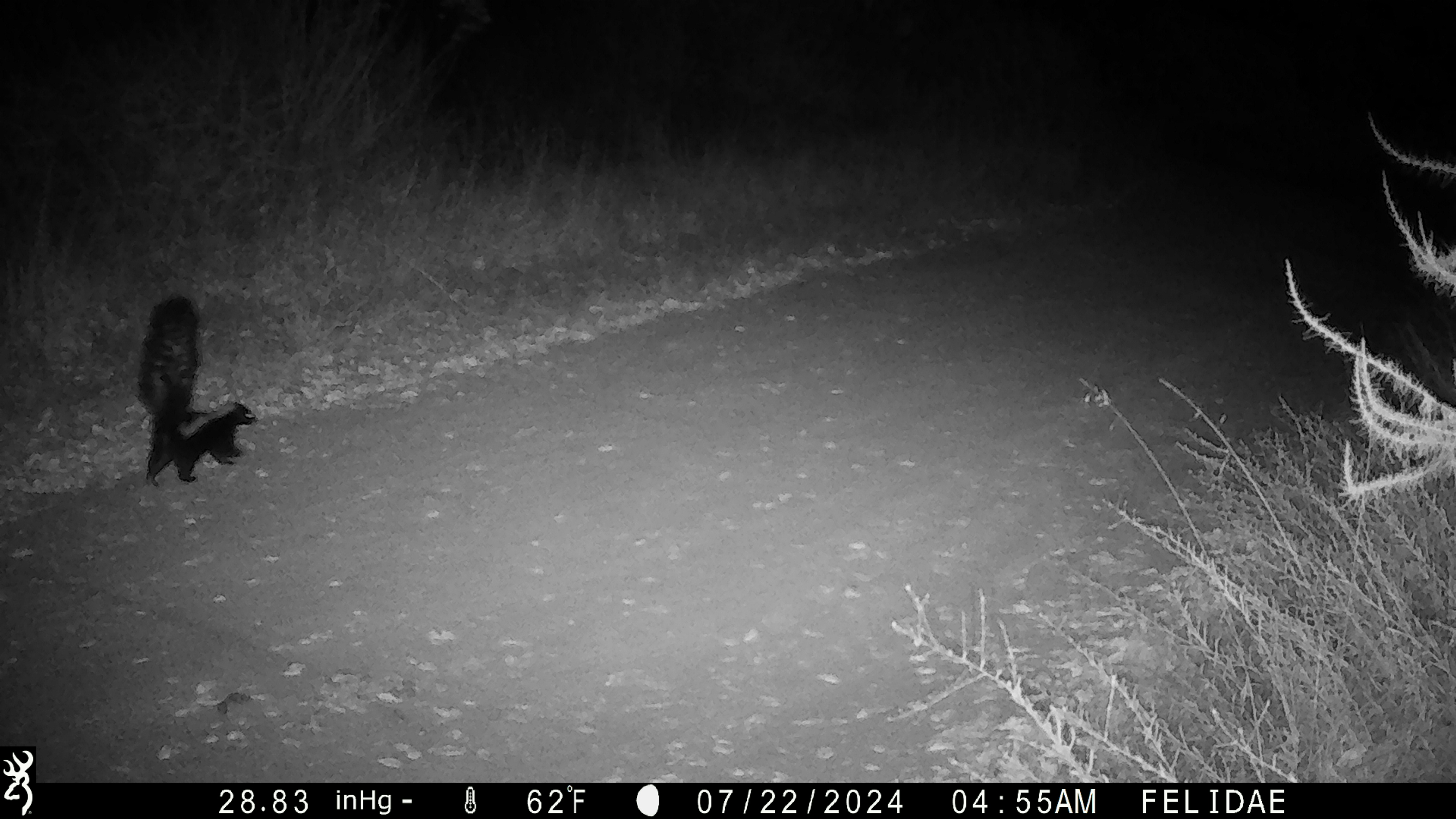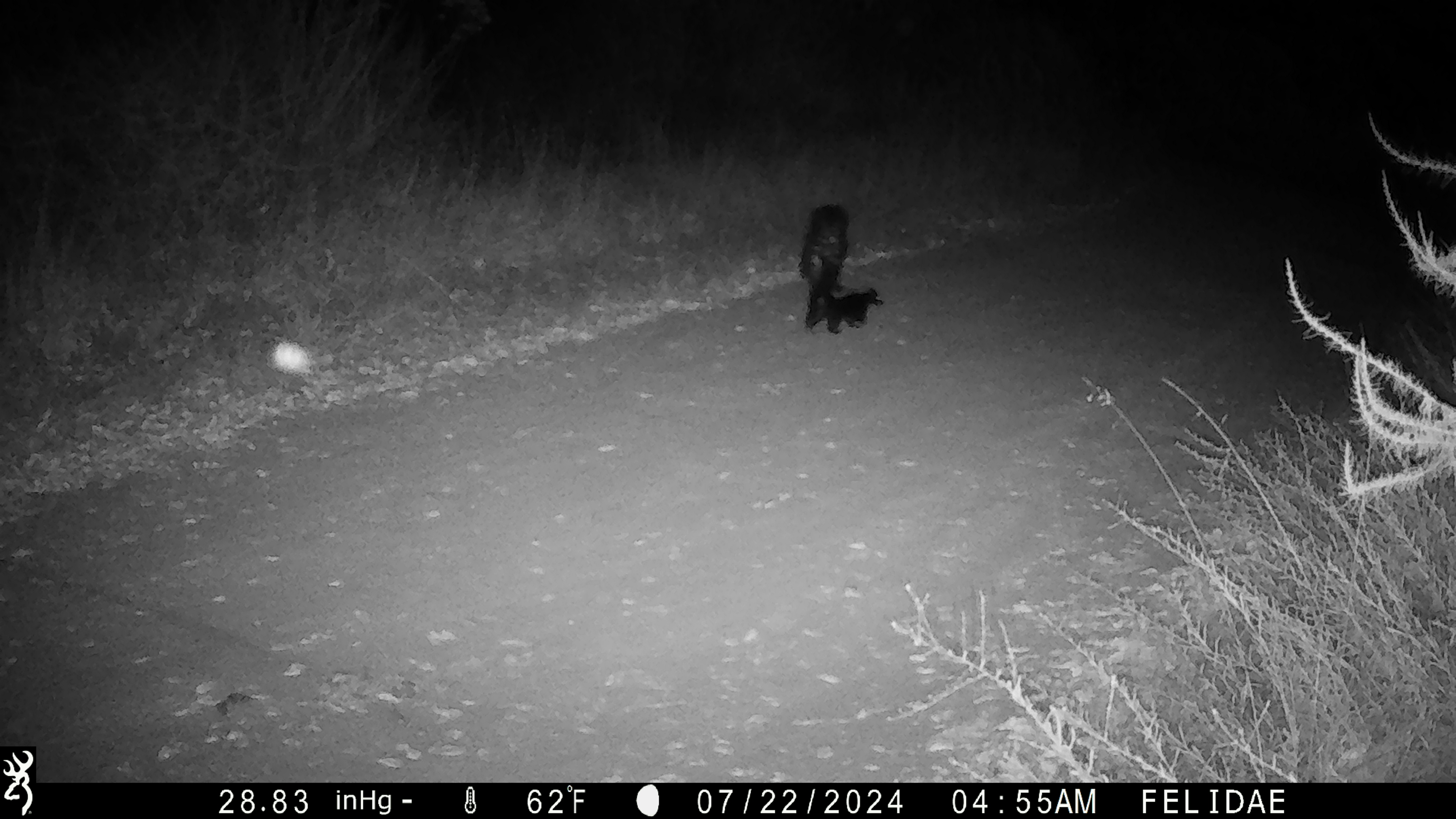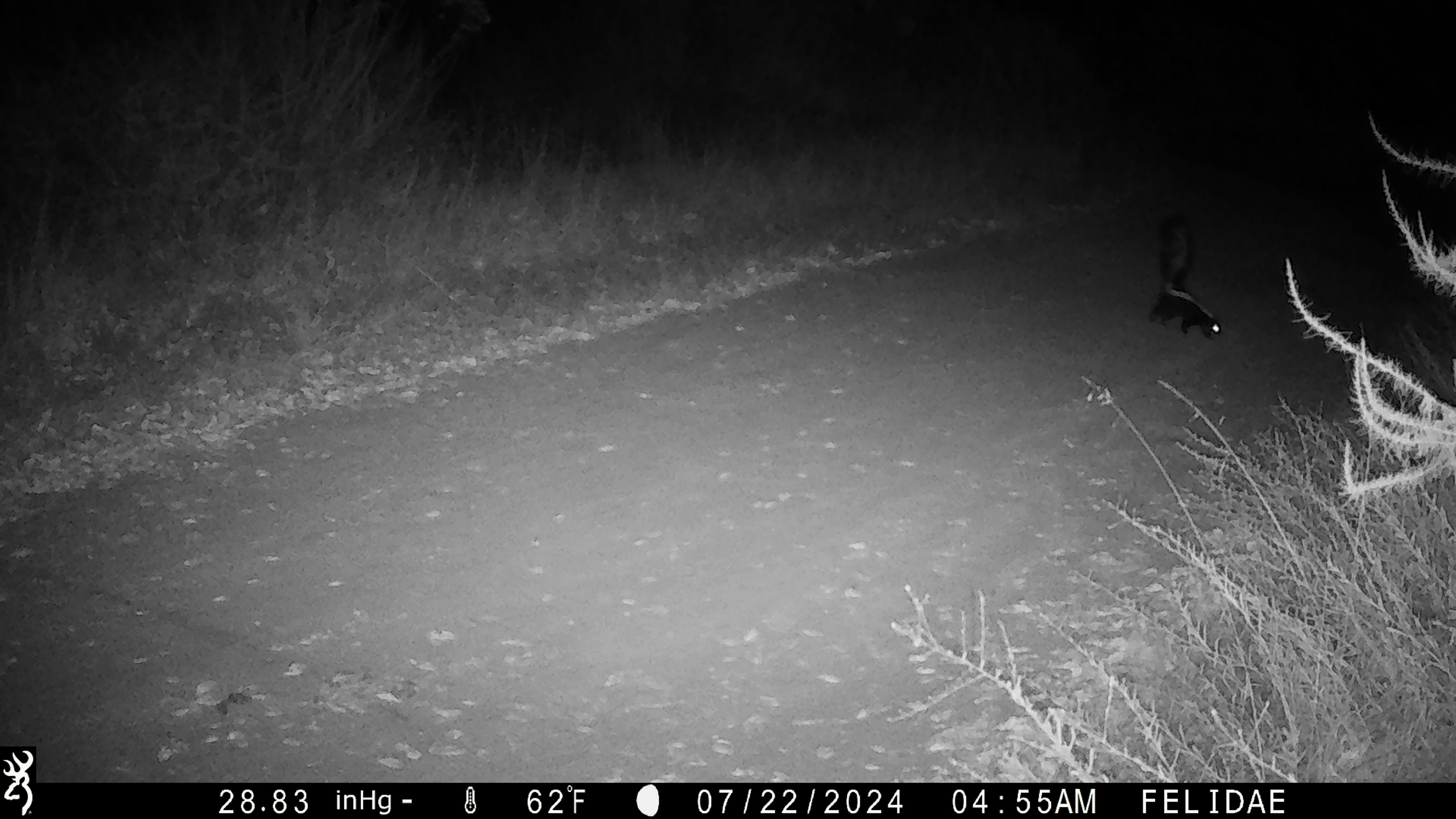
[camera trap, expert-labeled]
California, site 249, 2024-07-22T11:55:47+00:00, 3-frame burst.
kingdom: Animalia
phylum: Chordata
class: Mammalia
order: Carnivora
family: Mephitidae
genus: Mephitis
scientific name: Mephitis mephitis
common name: striped skunk